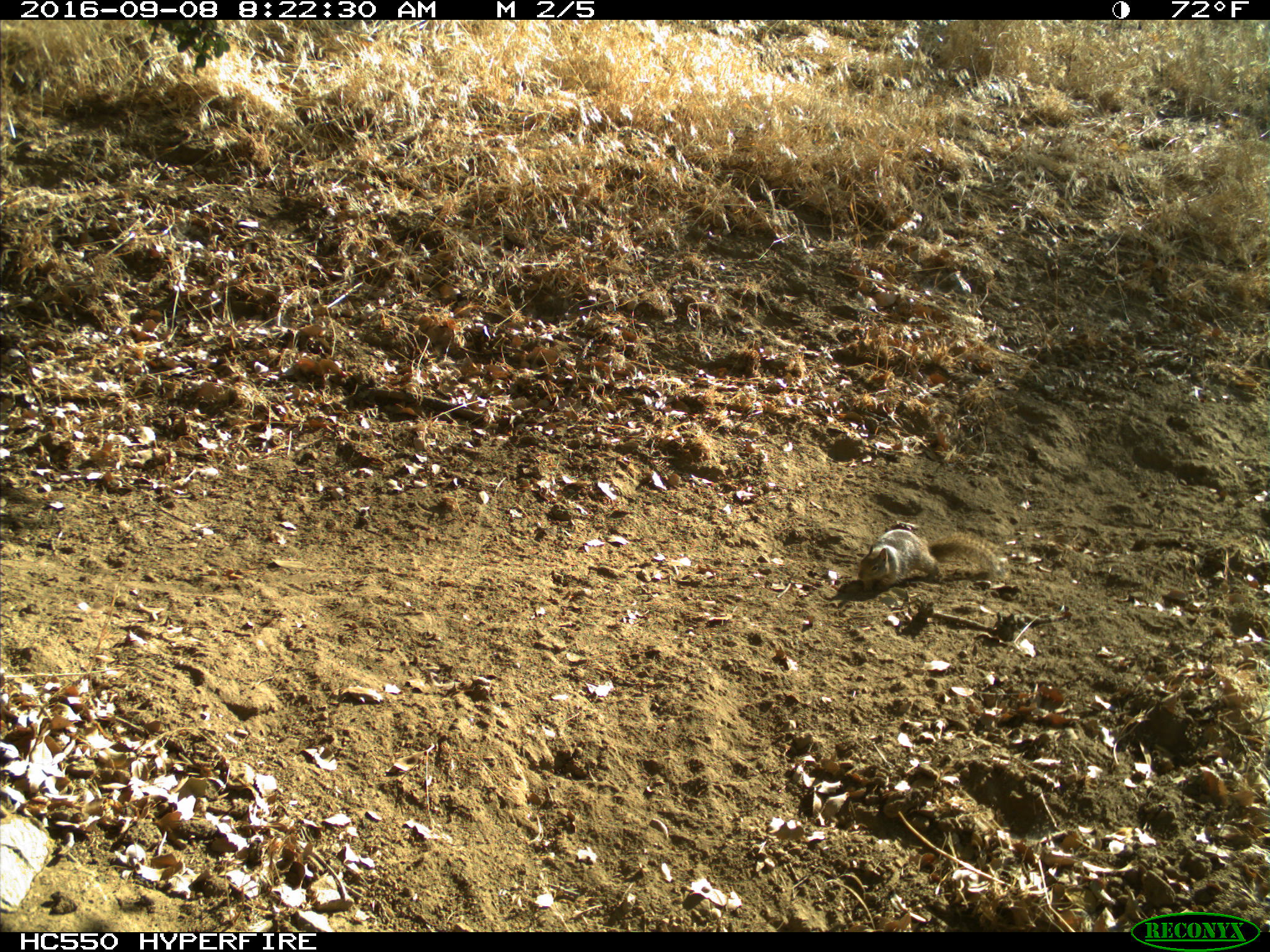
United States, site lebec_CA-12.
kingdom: Animalia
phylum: Chordata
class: Mammalia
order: Rodentia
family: Sciuridae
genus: Otospermophilus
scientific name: Otospermophilus beecheyi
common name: california ground squirrel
Otospermophilus beecheyi (california ground squirrel).